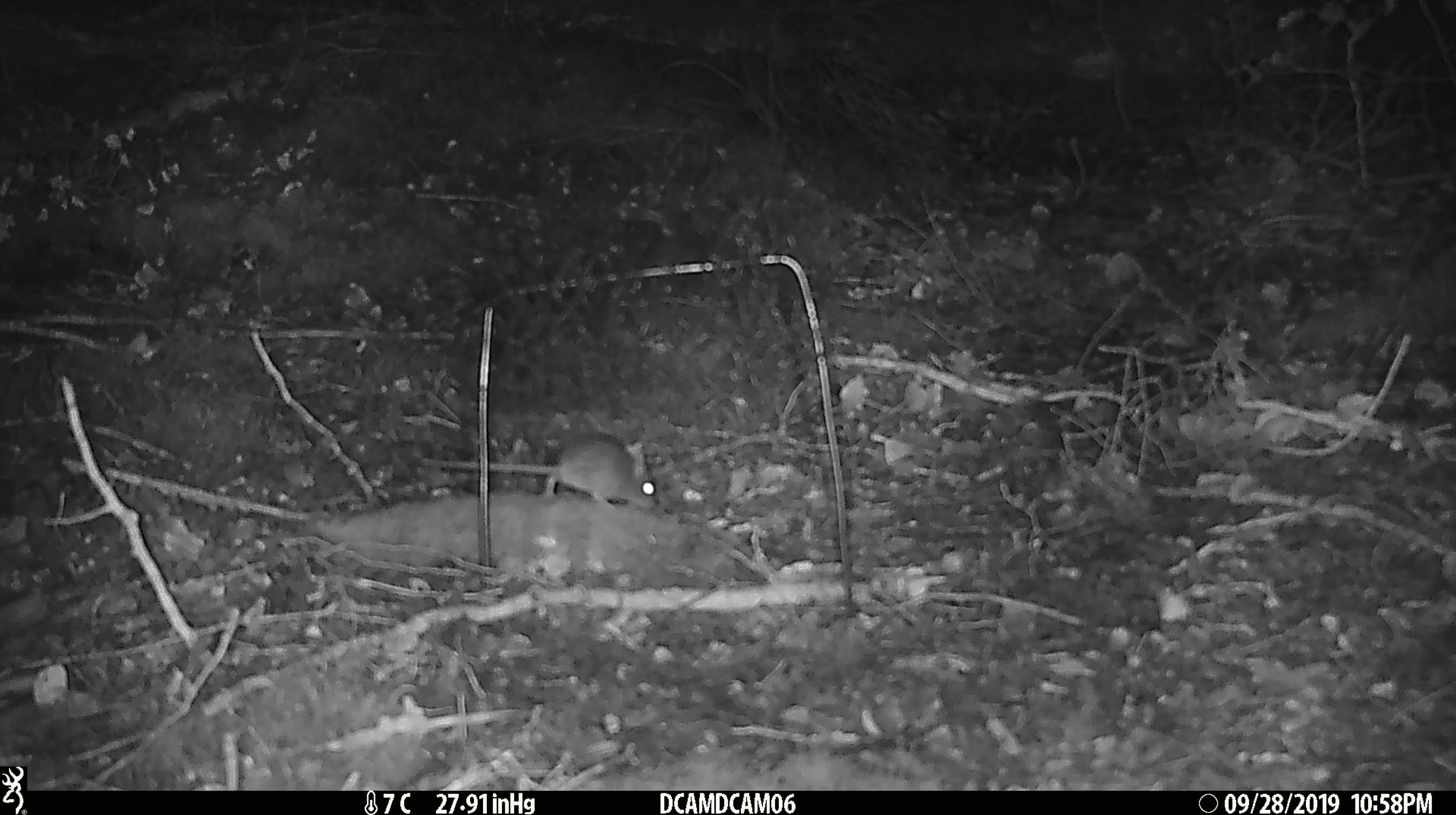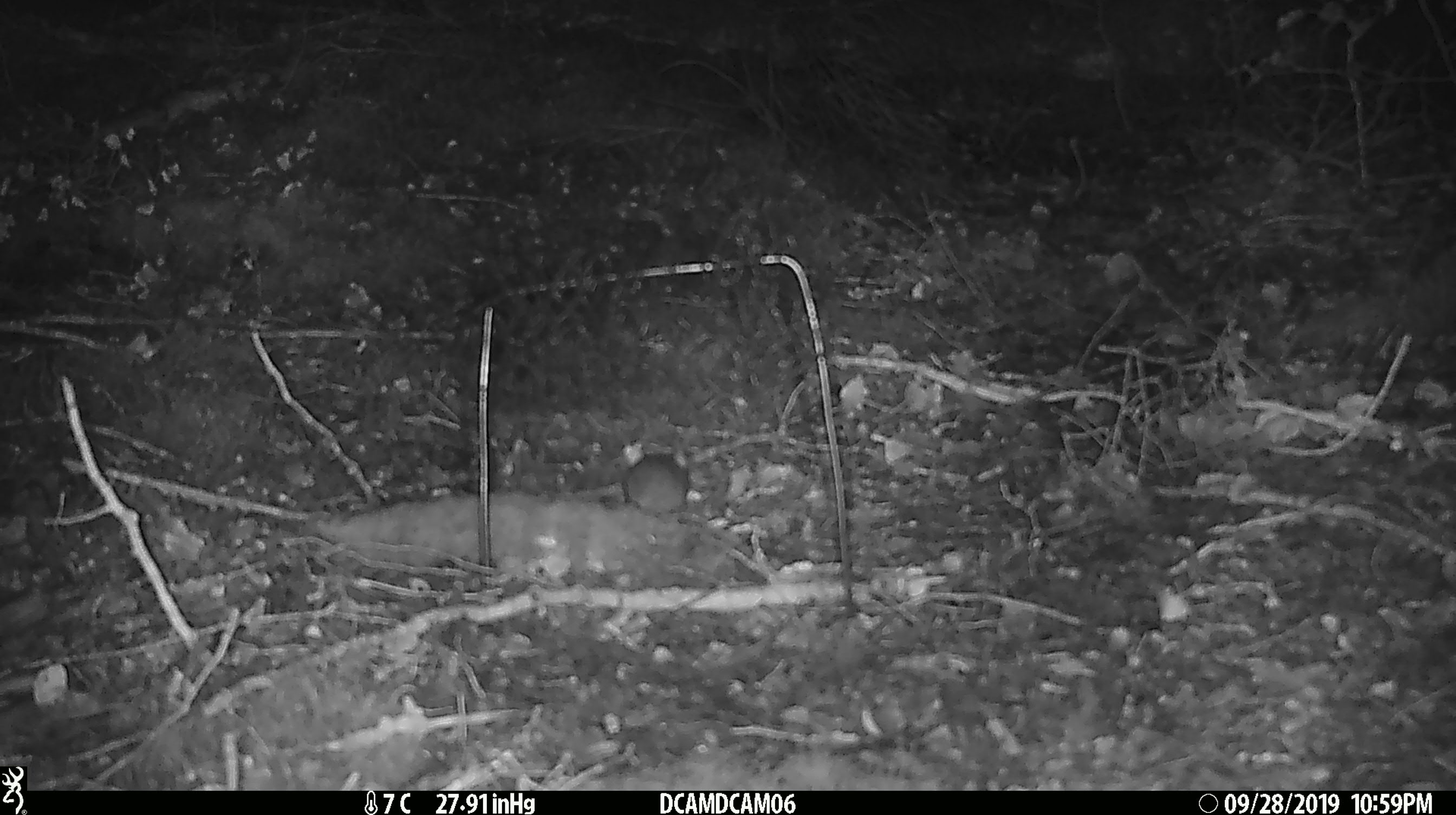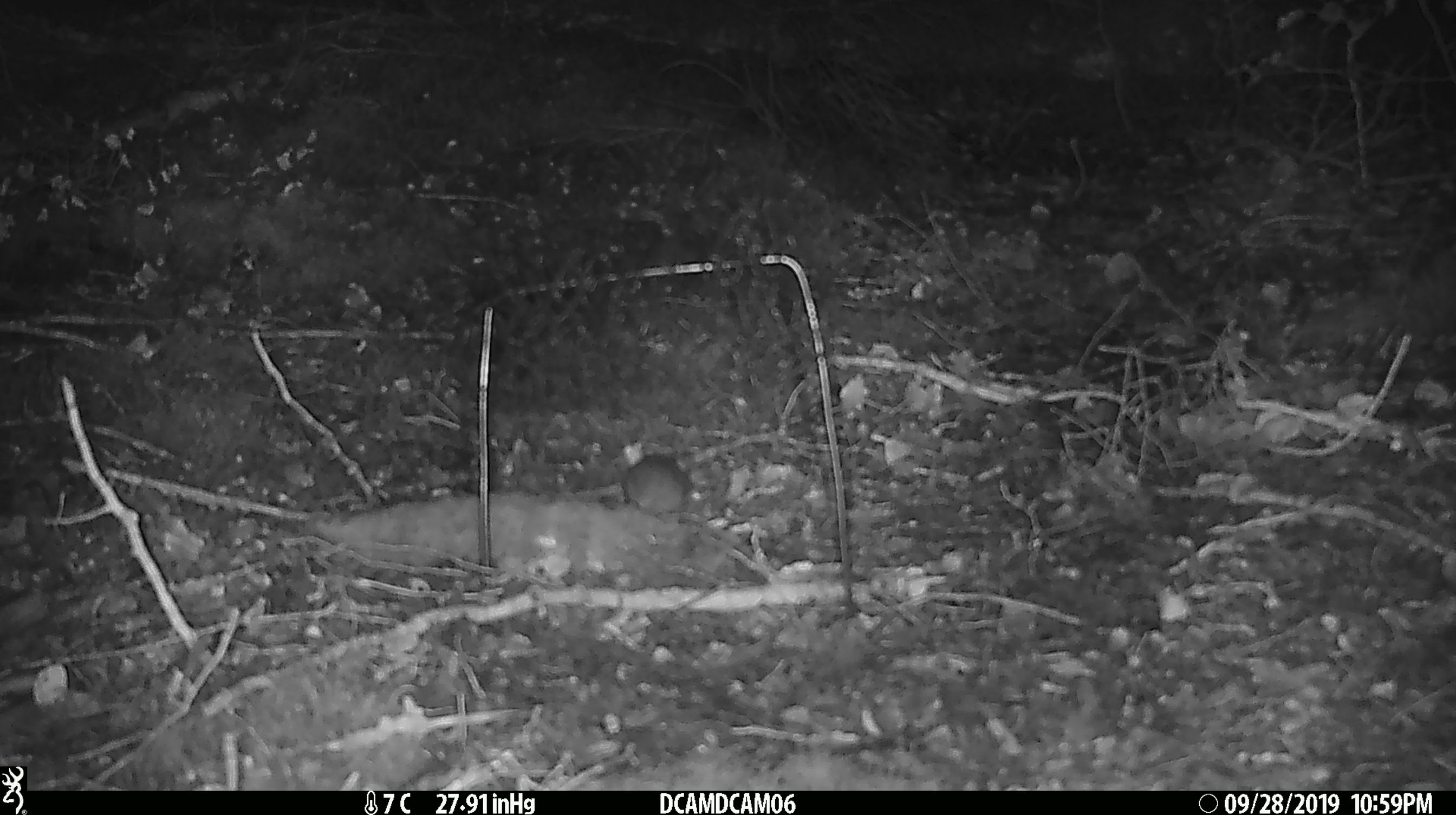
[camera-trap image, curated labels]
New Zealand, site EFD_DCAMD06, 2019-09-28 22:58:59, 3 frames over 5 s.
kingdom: Animalia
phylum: Chordata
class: Mammalia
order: Rodentia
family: Muridae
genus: Mus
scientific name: Mus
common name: mouse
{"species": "mouse (Mus)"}